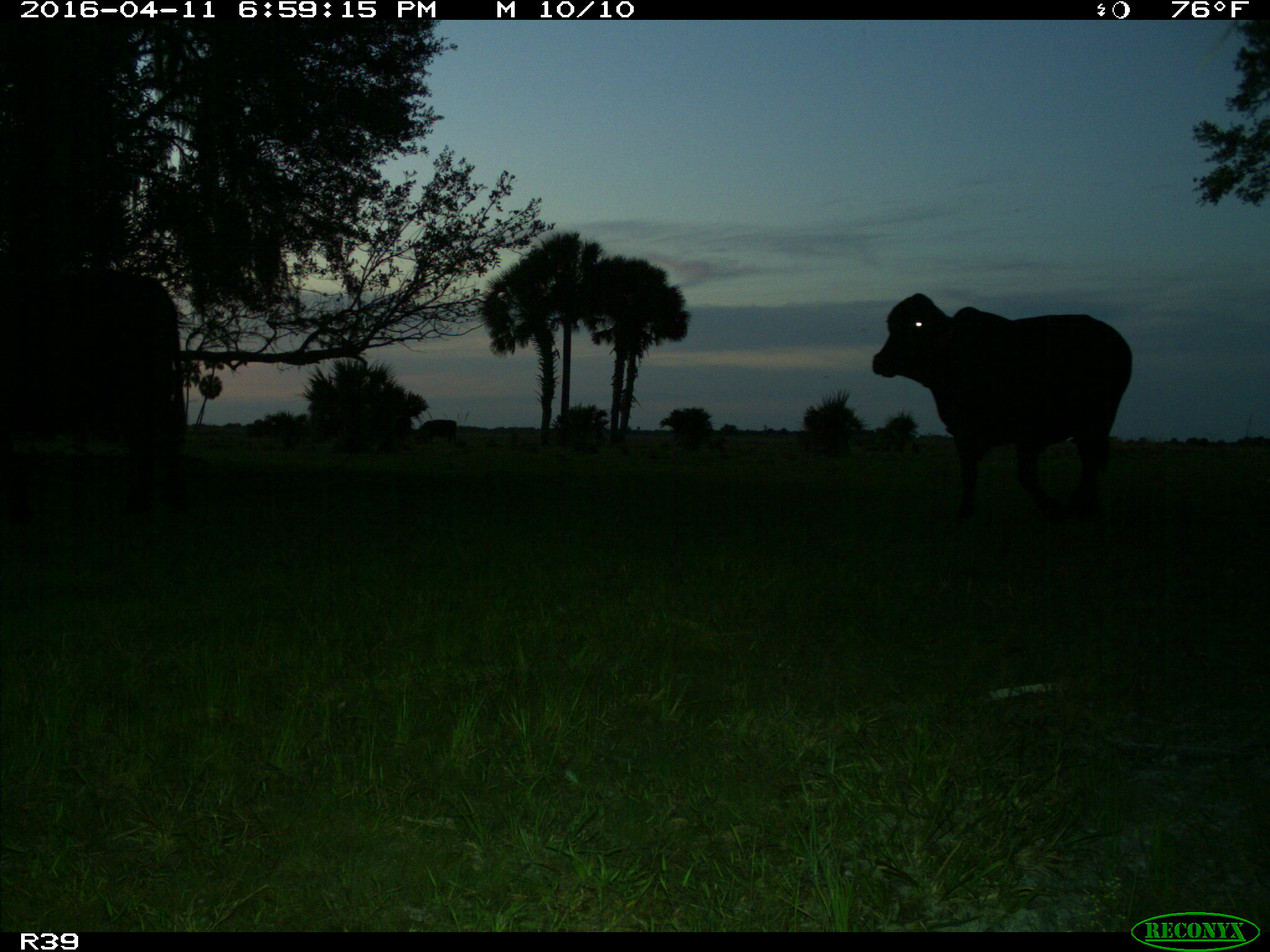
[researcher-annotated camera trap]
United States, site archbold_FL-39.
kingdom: Animalia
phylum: Chordata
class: Mammalia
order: Artiodactyla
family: Bovidae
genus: Bos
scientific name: Bos taurus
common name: domestic cow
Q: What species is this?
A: Bos taurus (domestic cow).